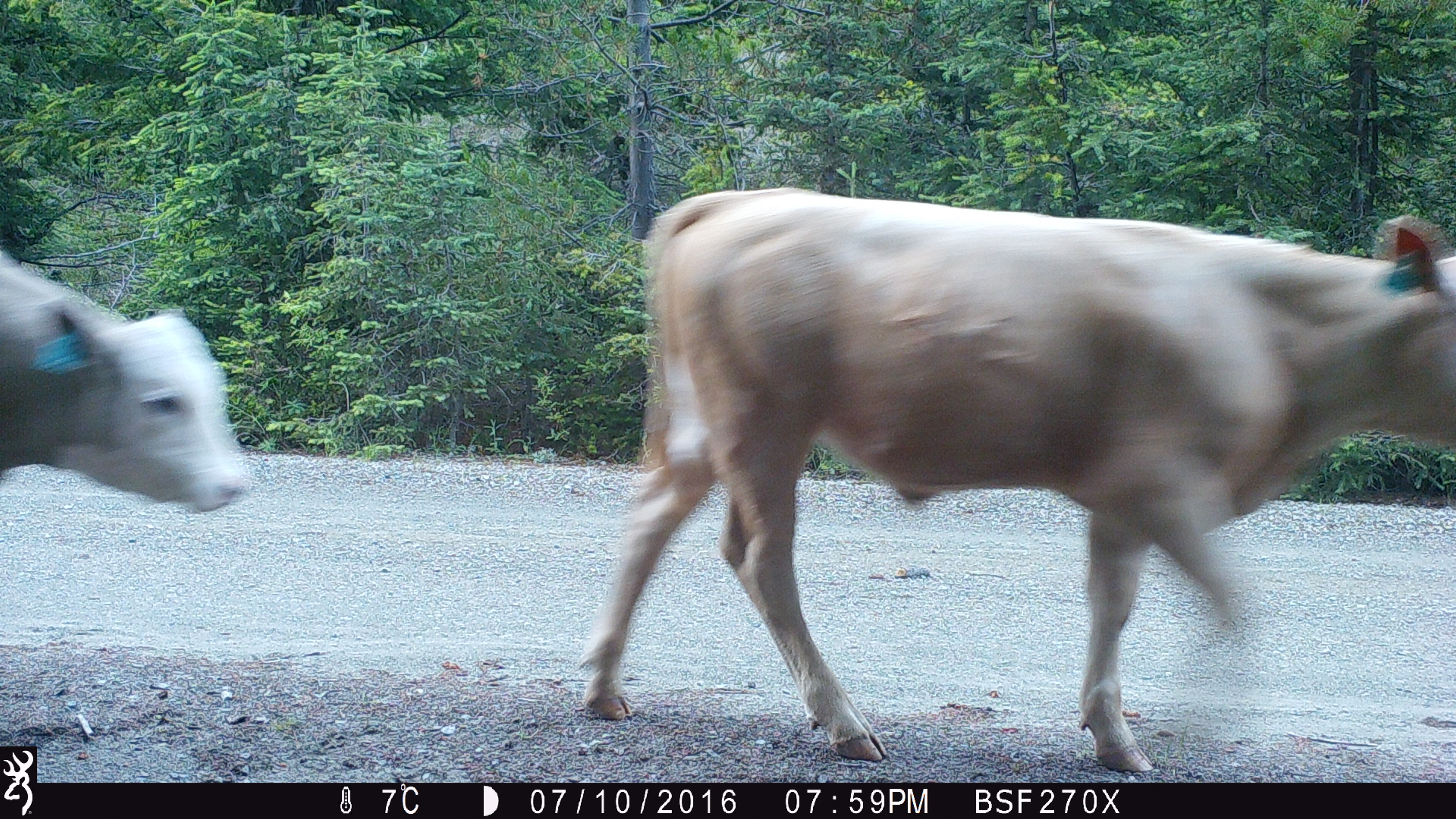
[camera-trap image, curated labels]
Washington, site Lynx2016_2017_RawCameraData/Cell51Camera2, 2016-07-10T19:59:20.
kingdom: Animalia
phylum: Chordata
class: Mammalia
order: Artiodactyla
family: Bovidae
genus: Bos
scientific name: Bos taurus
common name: domestic cattle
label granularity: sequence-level